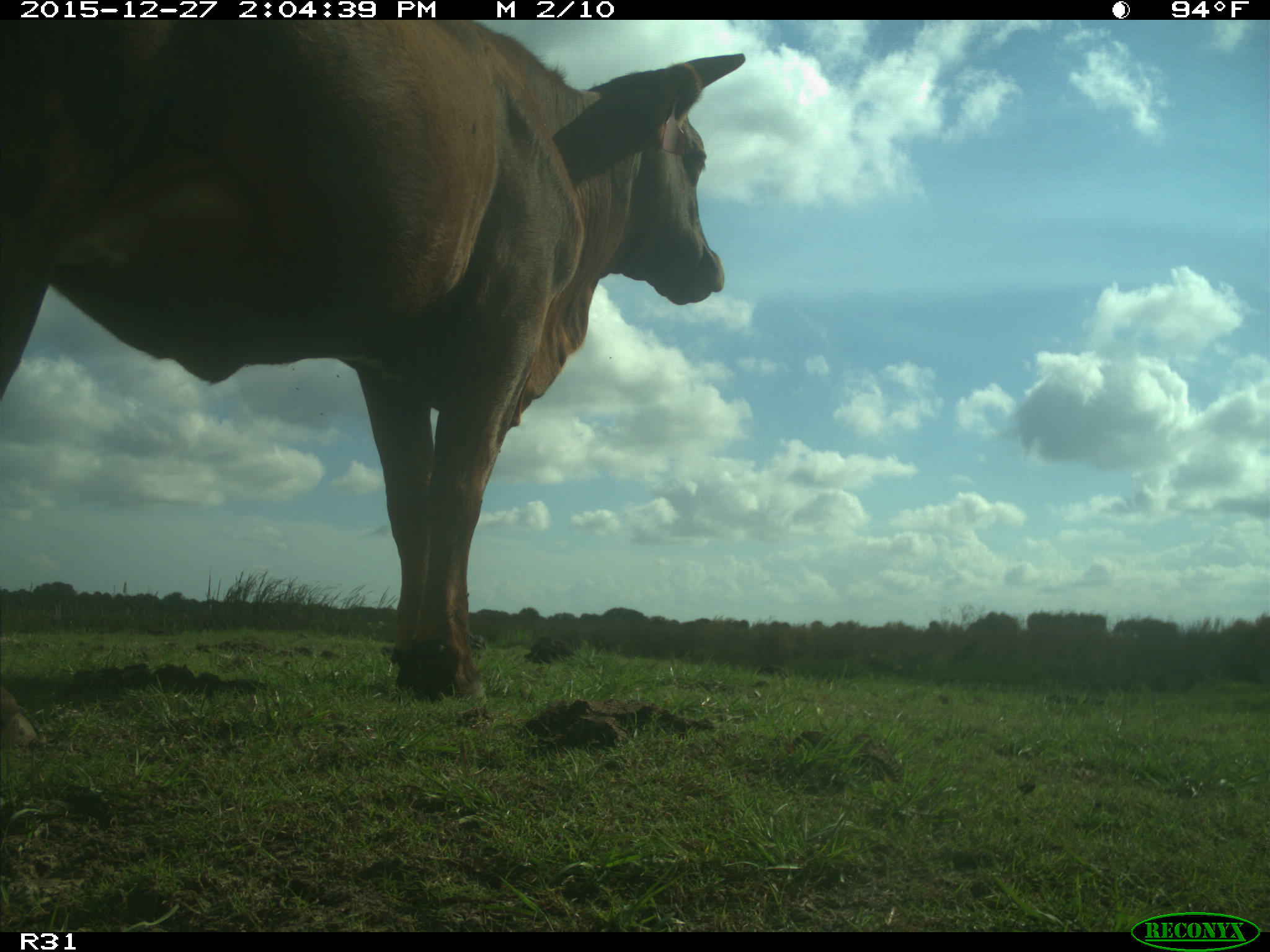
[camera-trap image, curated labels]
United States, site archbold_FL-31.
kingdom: Animalia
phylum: Chordata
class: Mammalia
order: Artiodactyla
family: Bovidae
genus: Bos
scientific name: Bos taurus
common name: domestic cow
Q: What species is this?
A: Bos taurus (domestic cow).